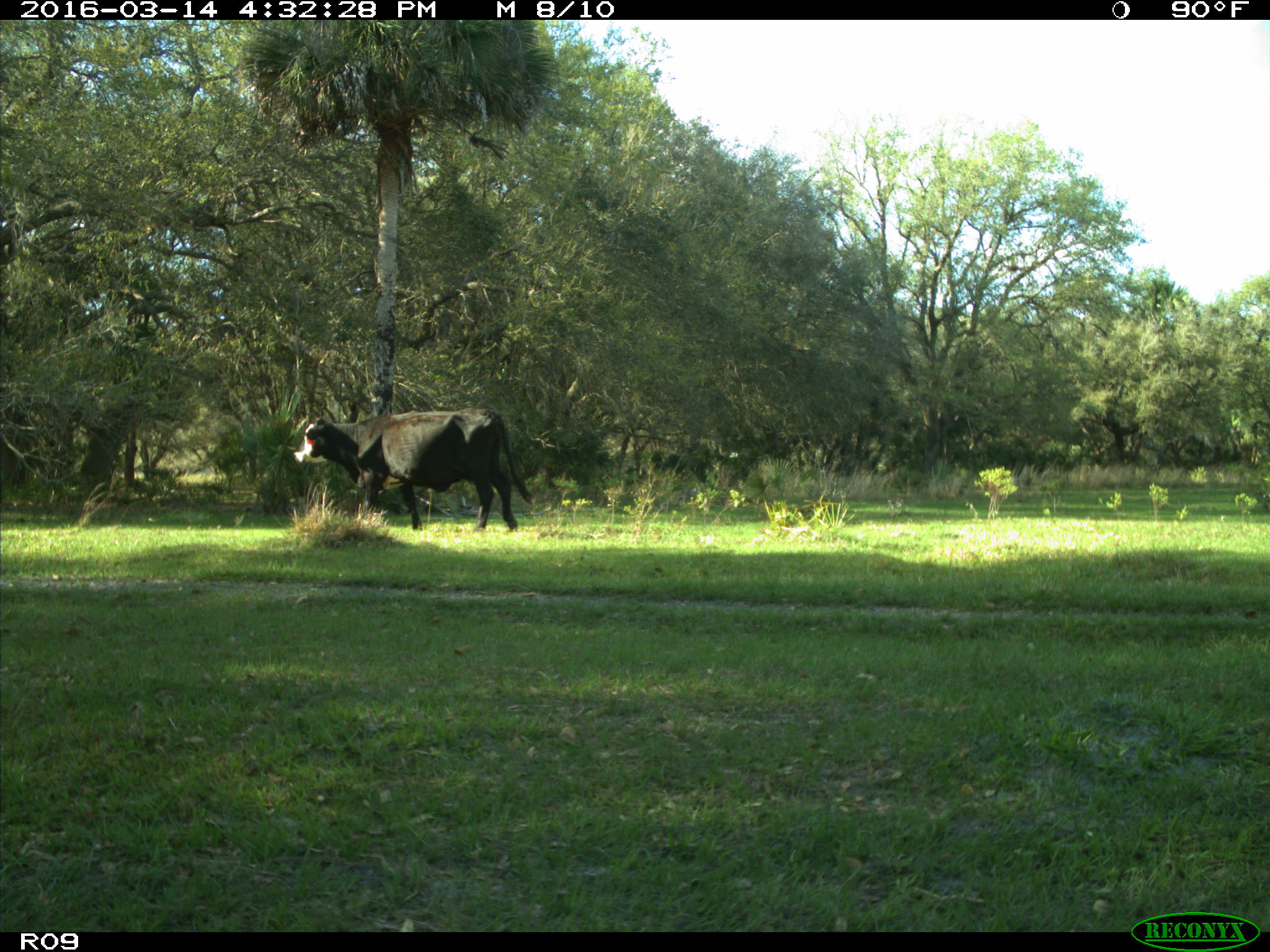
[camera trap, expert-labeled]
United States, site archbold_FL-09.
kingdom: Animalia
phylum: Chordata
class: Mammalia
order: Artiodactyla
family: Bovidae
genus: Bos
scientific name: Bos taurus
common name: domestic cow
Bos taurus (domestic cow).